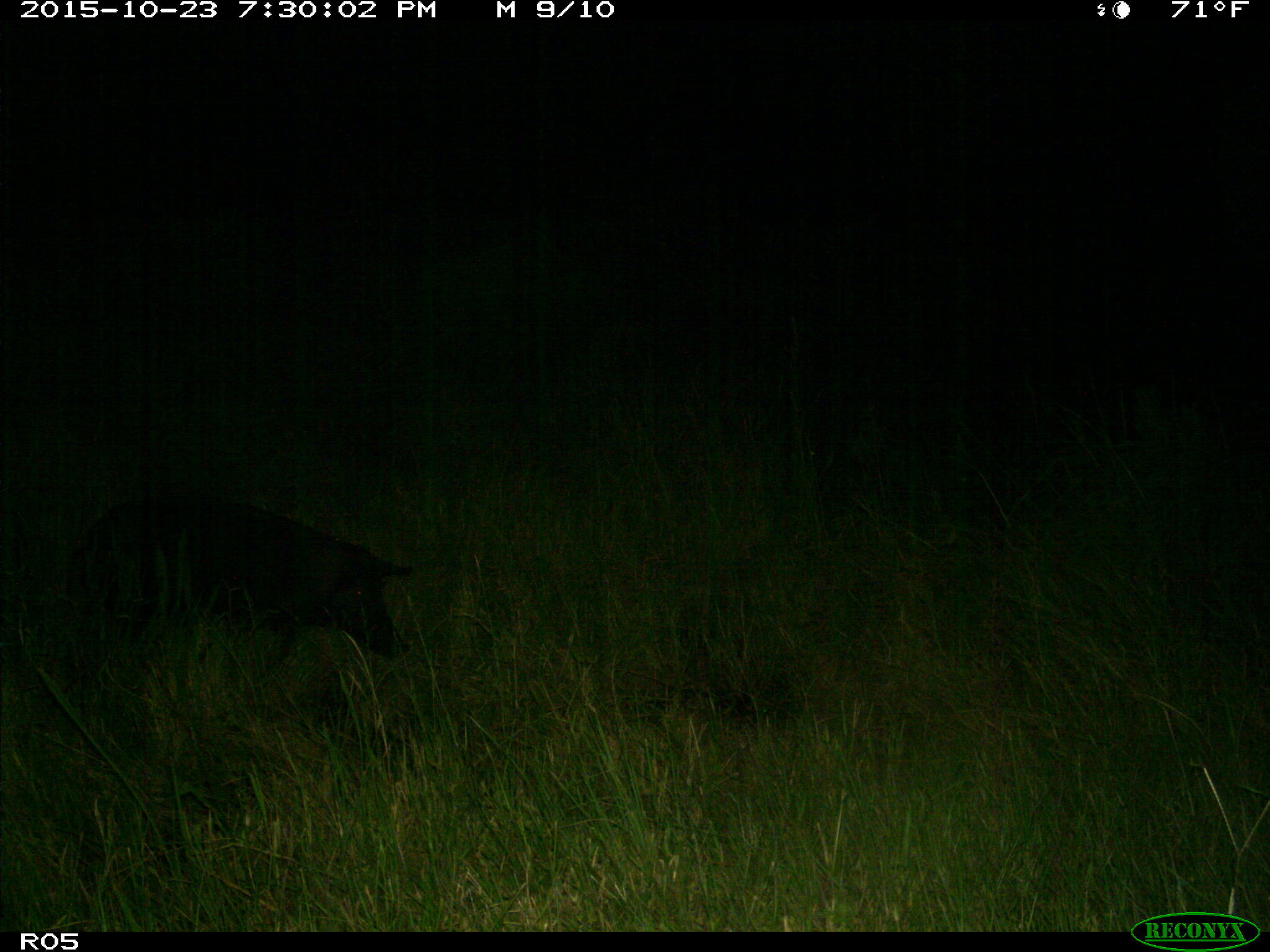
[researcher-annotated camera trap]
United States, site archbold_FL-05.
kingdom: Animalia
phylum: Chordata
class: Mammalia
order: Artiodactyla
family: Suidae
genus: Sus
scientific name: Sus scrofa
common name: wild boar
Sus scrofa (wild boar).